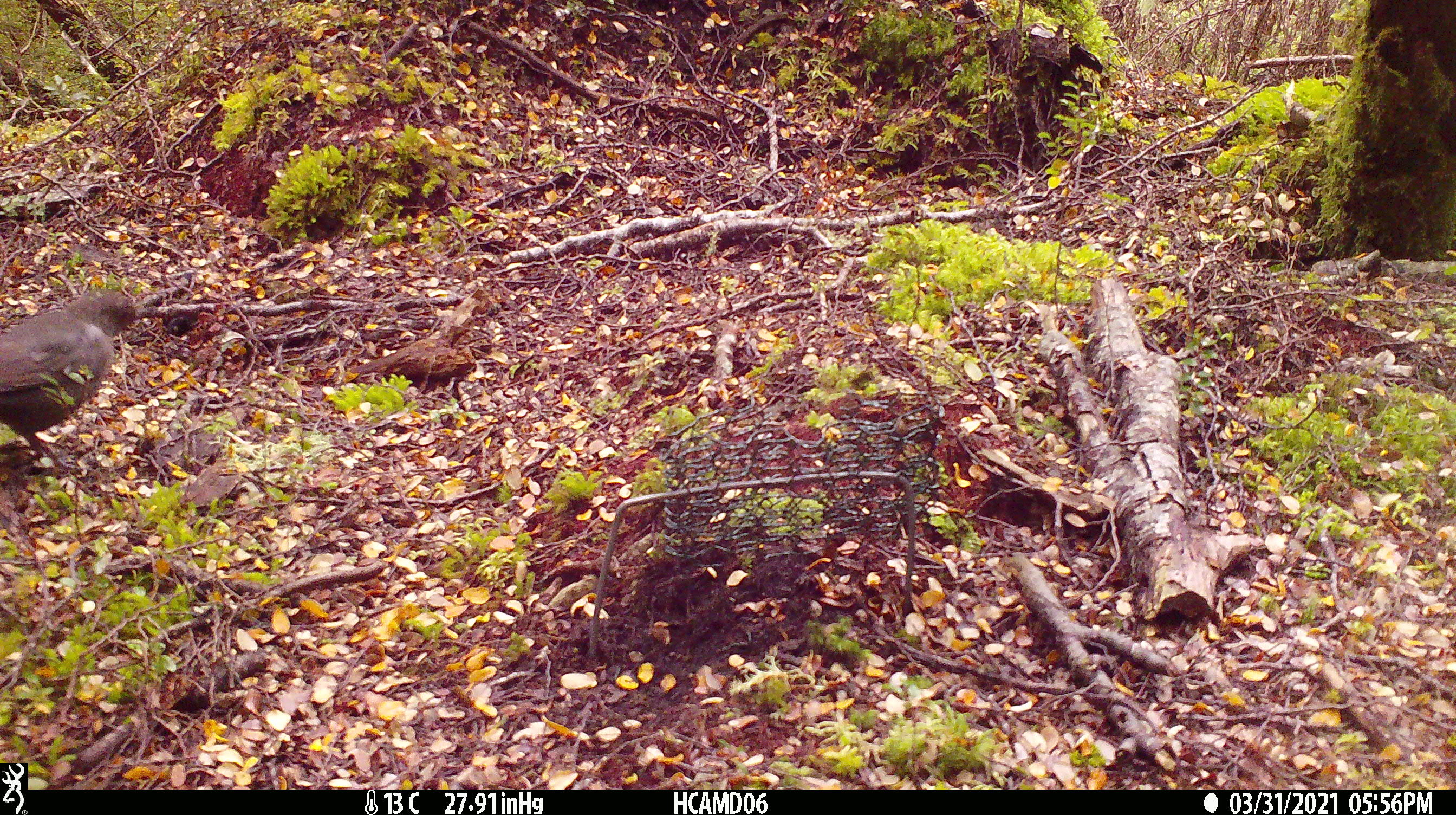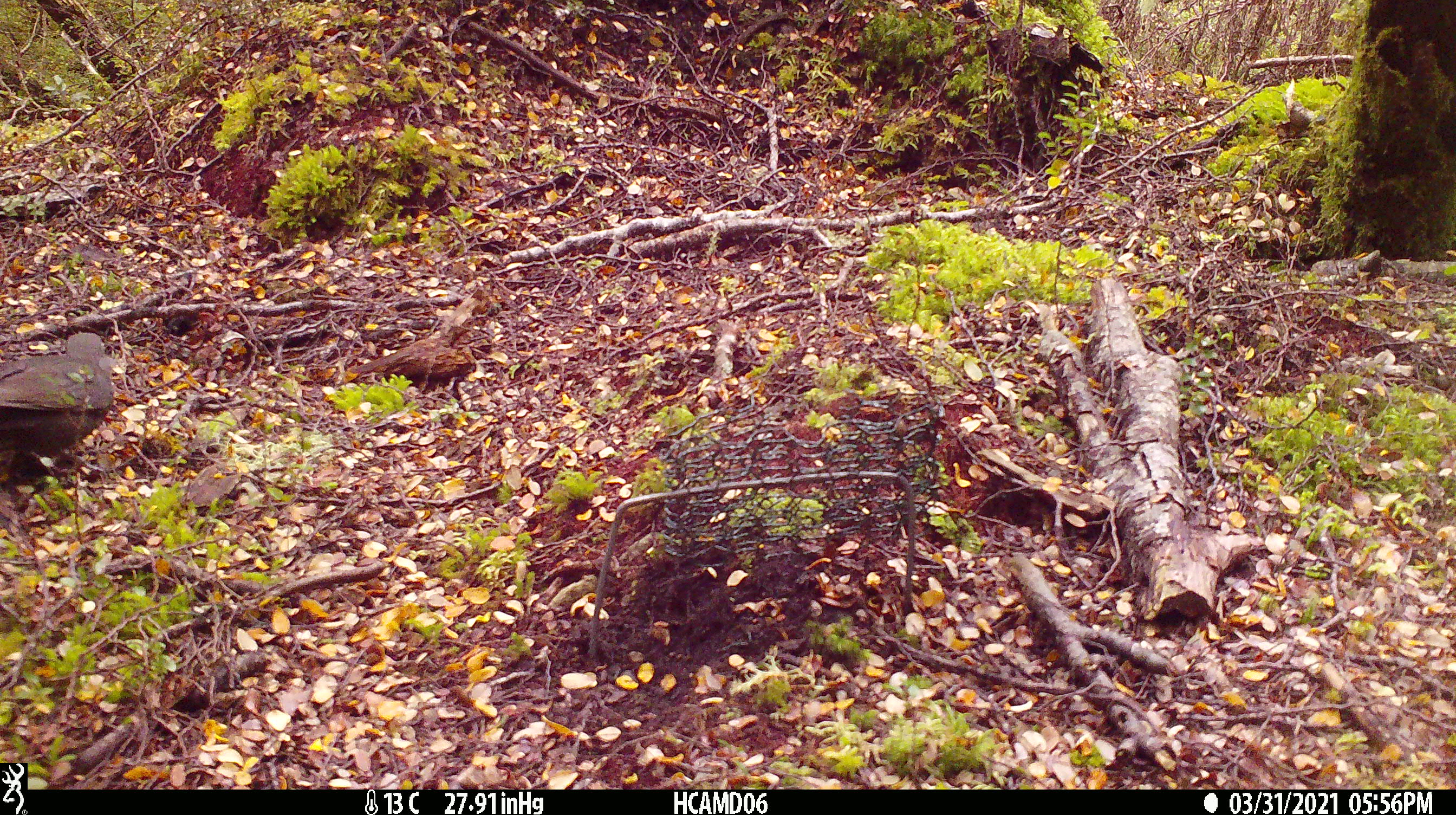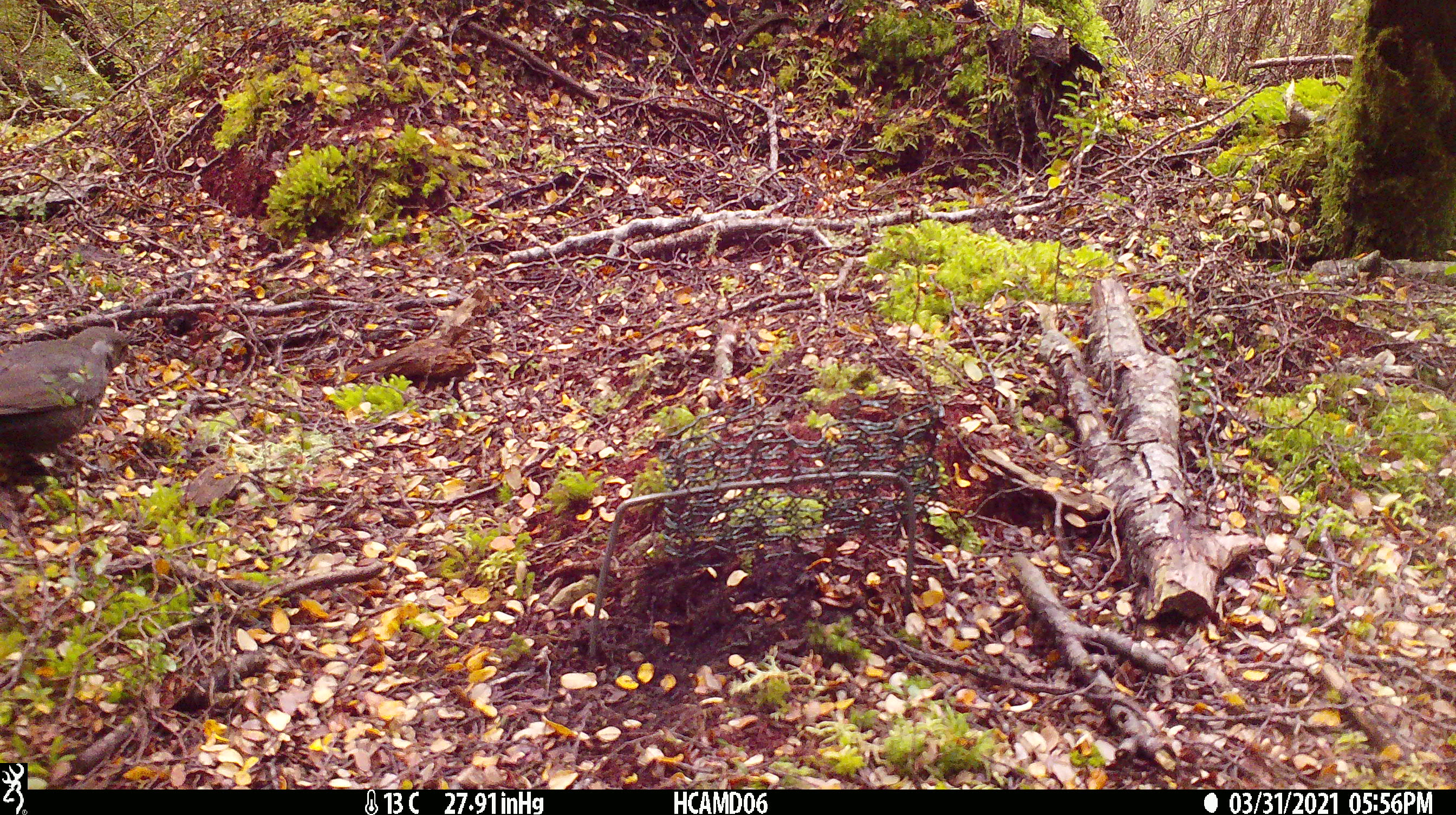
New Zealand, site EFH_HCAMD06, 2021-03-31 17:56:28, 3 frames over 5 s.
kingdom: Animalia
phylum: Chordata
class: Aves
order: Passeriformes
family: Petroicidae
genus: Petroica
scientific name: Petroica australis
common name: new zealand robin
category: robin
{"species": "robin (new zealand robin) (Petroica australis)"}